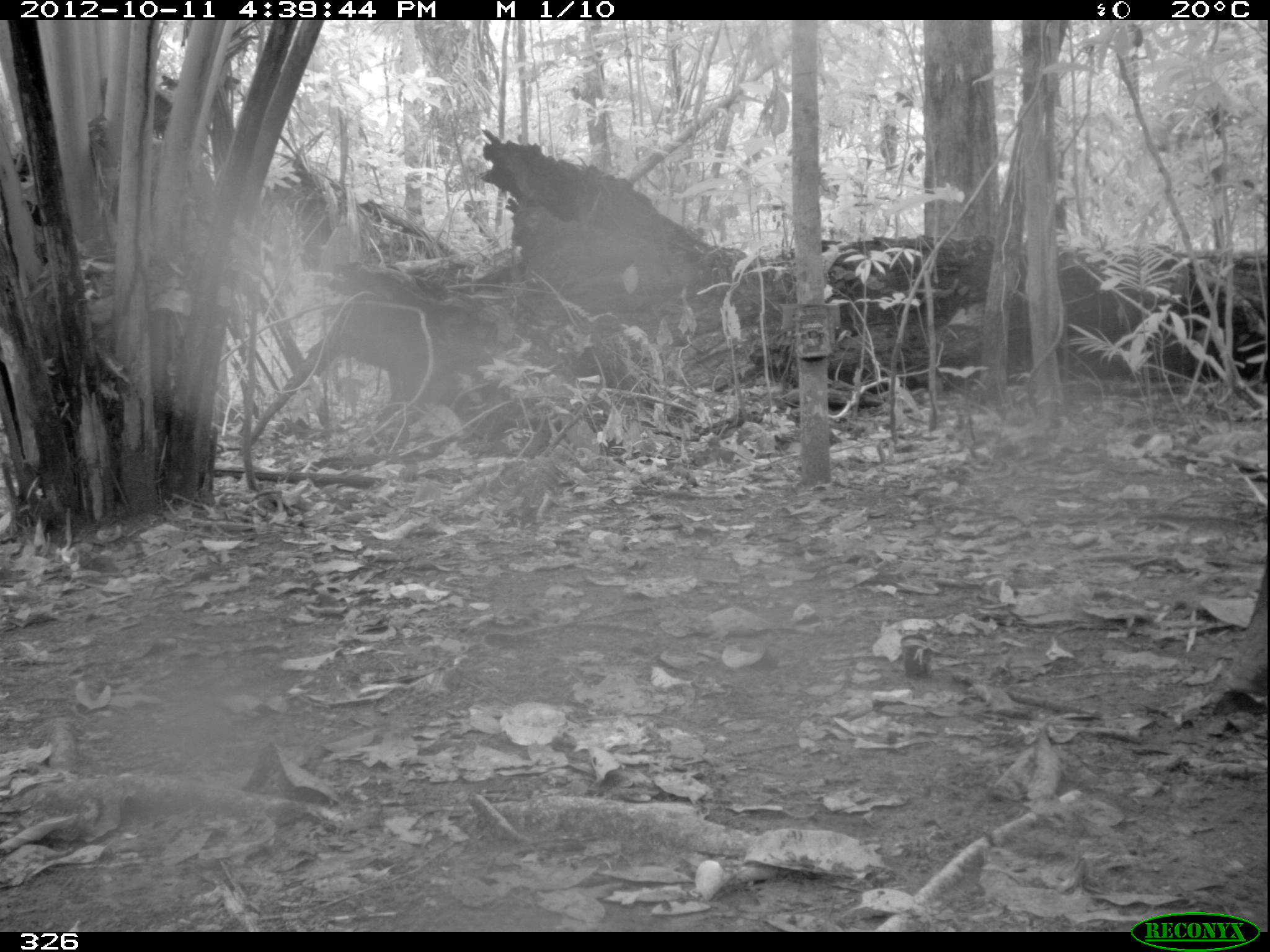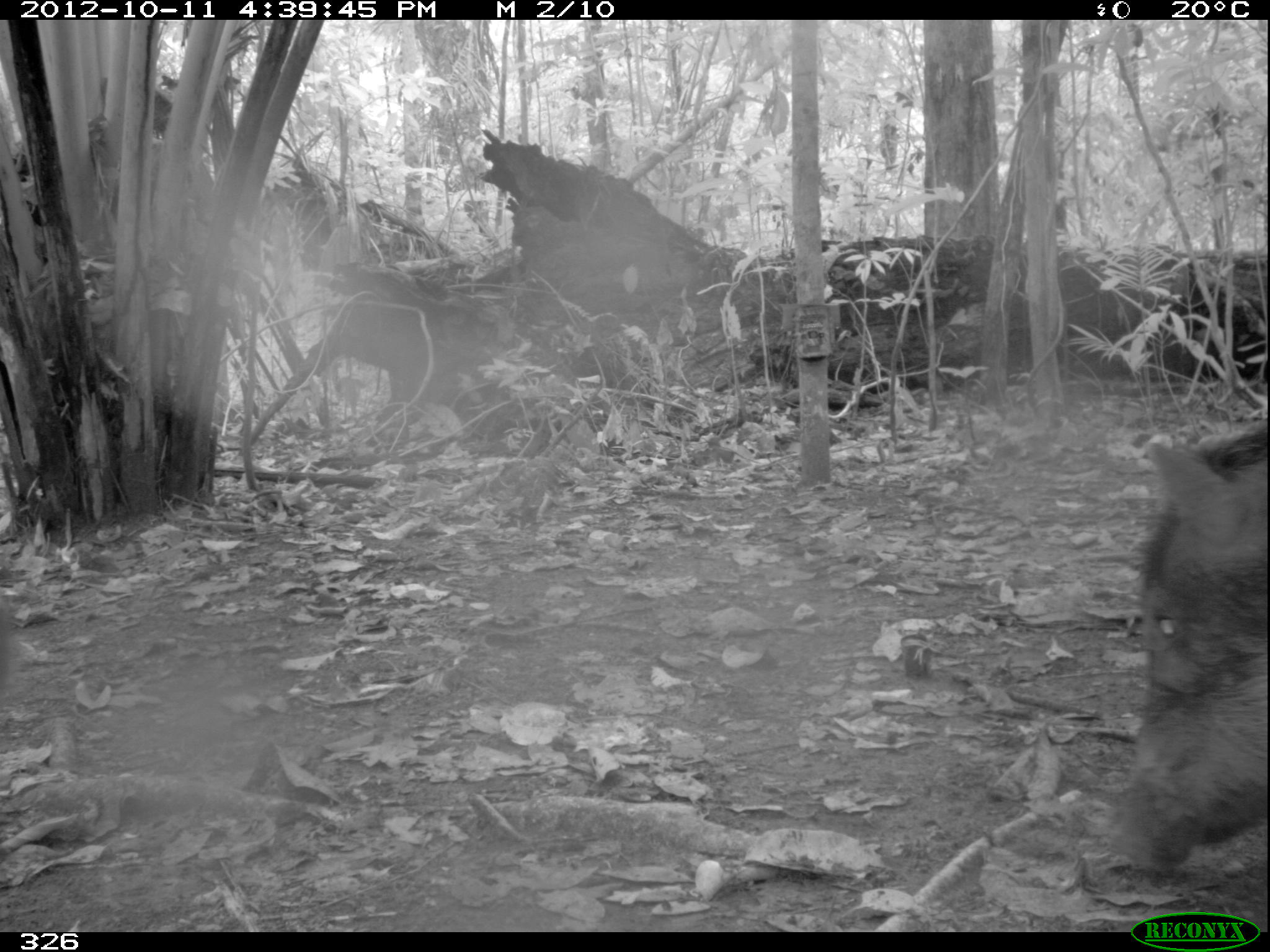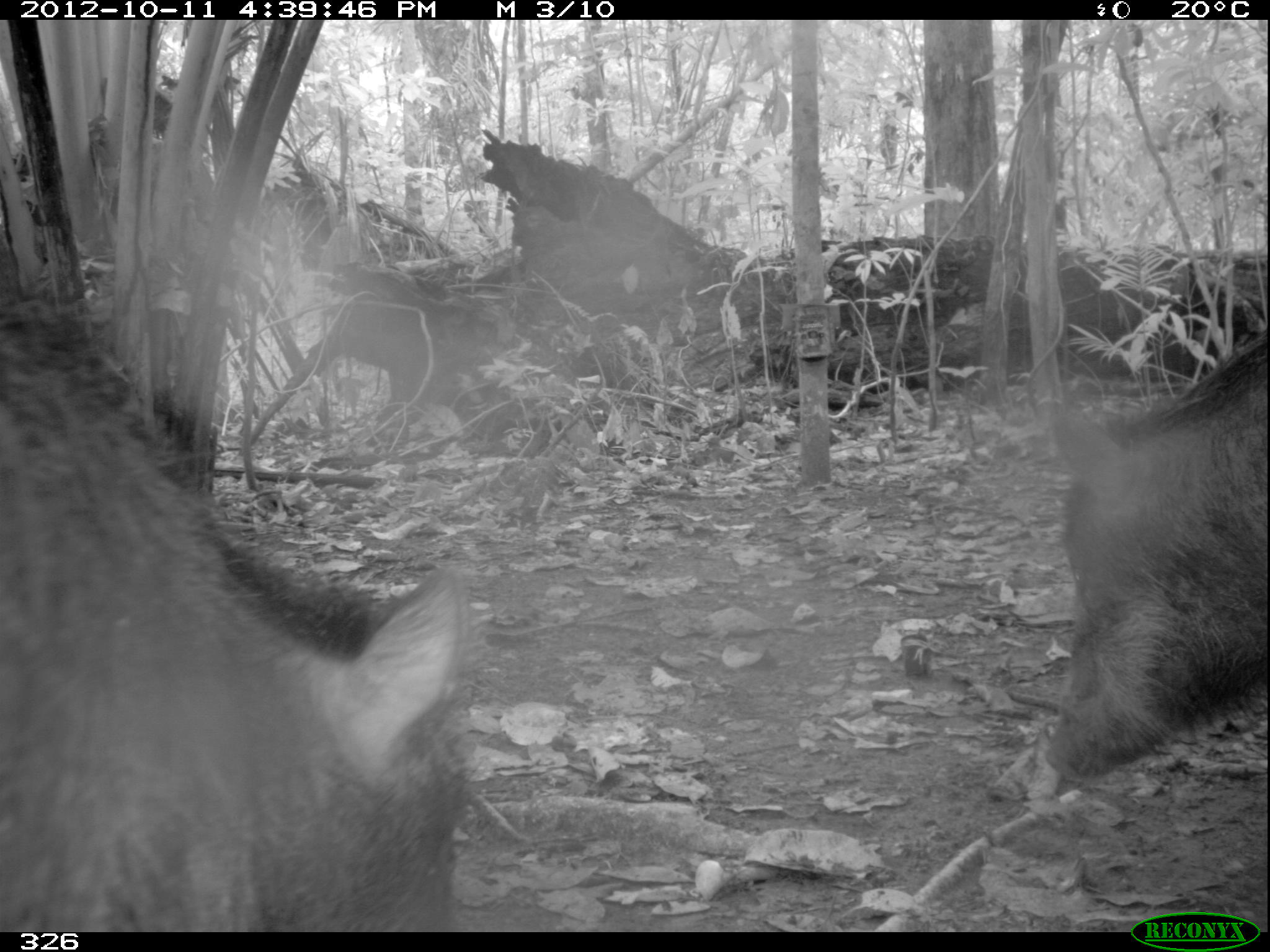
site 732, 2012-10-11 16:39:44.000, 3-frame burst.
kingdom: Animalia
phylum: Chordata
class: Mammalia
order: Artiodactyla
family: Tayassuidae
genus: Tayassu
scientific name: Tayassu pecari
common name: white-lipped peccary